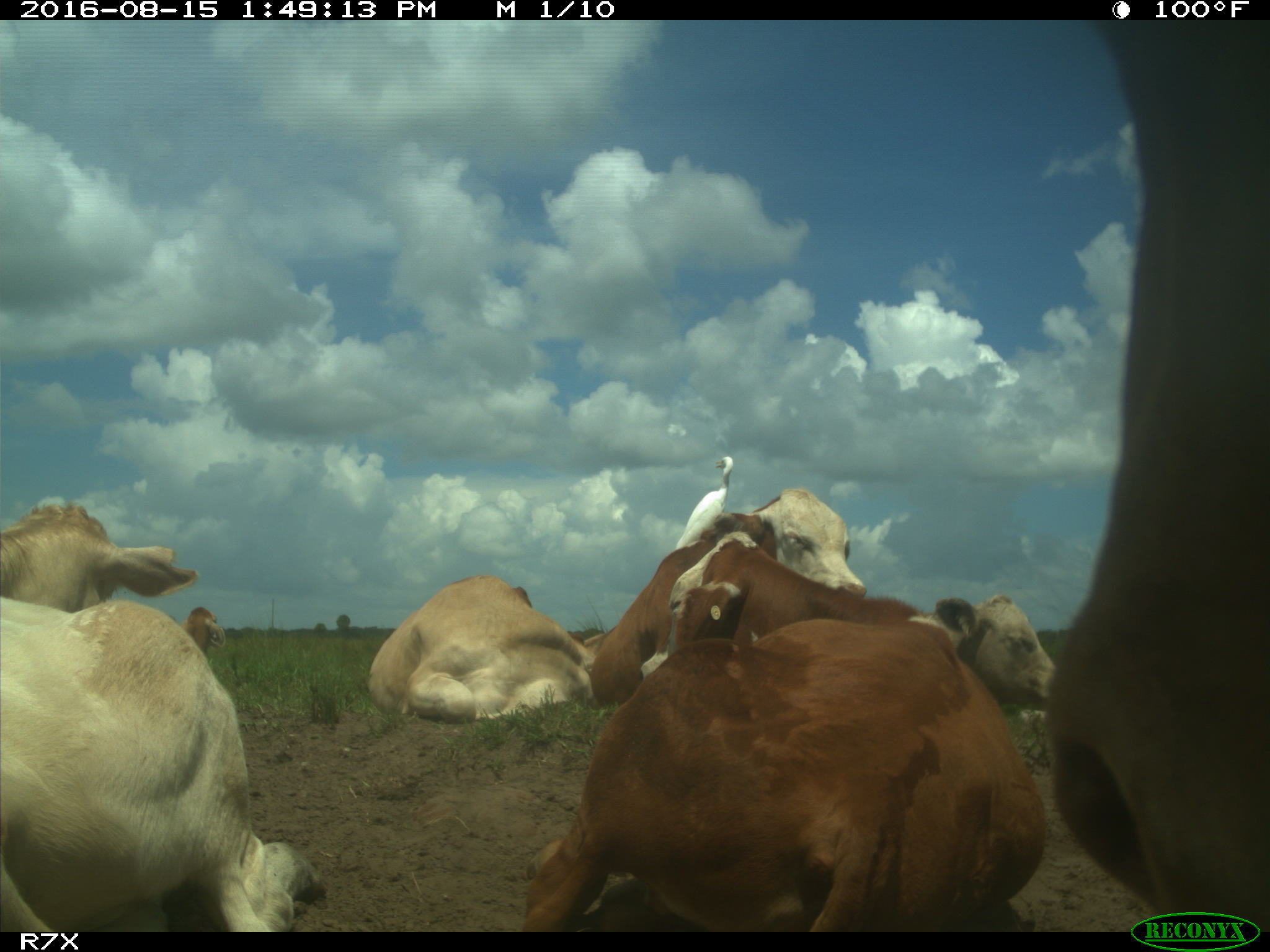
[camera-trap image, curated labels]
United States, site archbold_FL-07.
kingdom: Animalia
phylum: Chordata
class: Mammalia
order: Artiodactyla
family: Bovidae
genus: Bos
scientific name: Bos taurus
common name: domestic cow